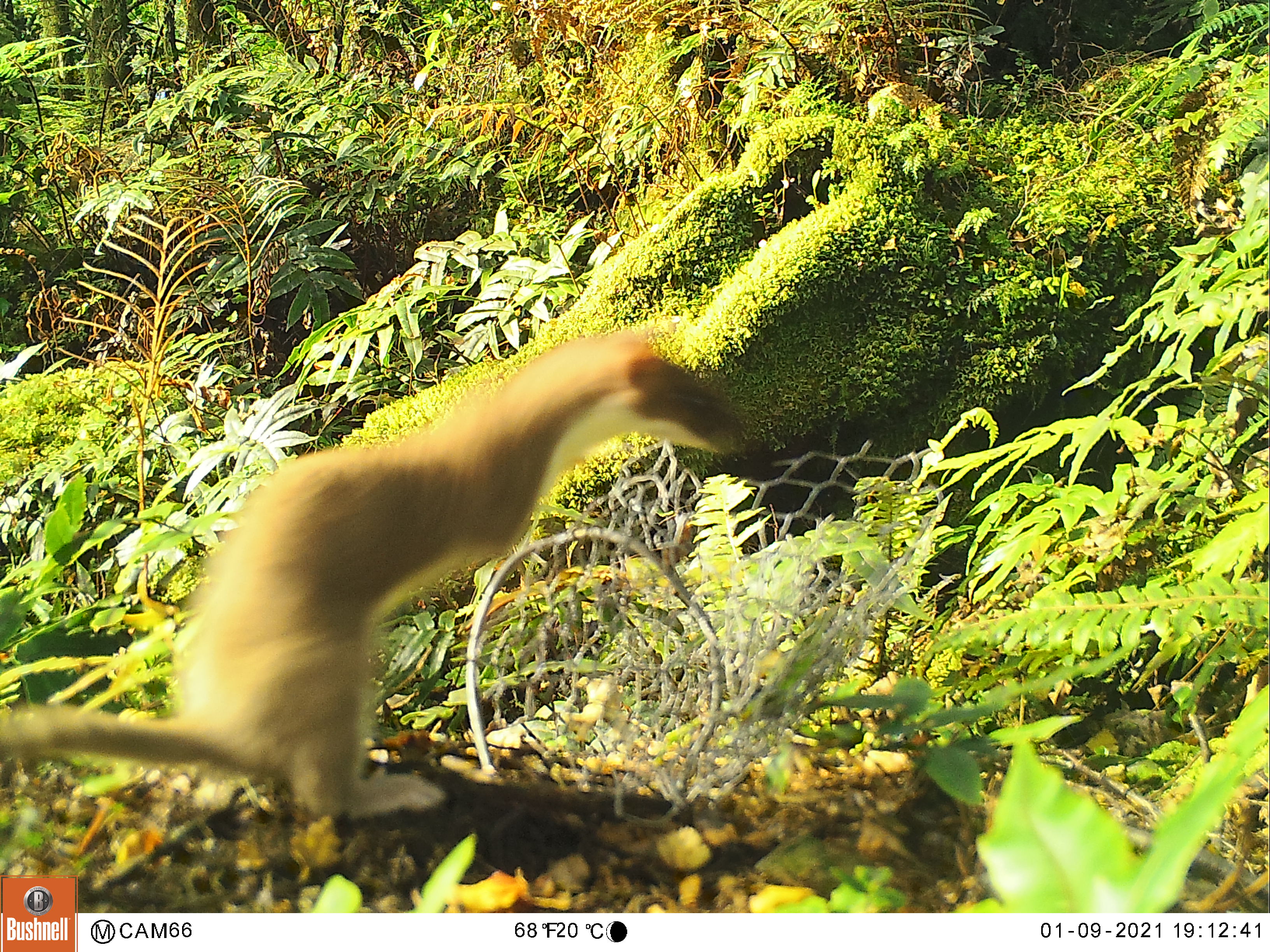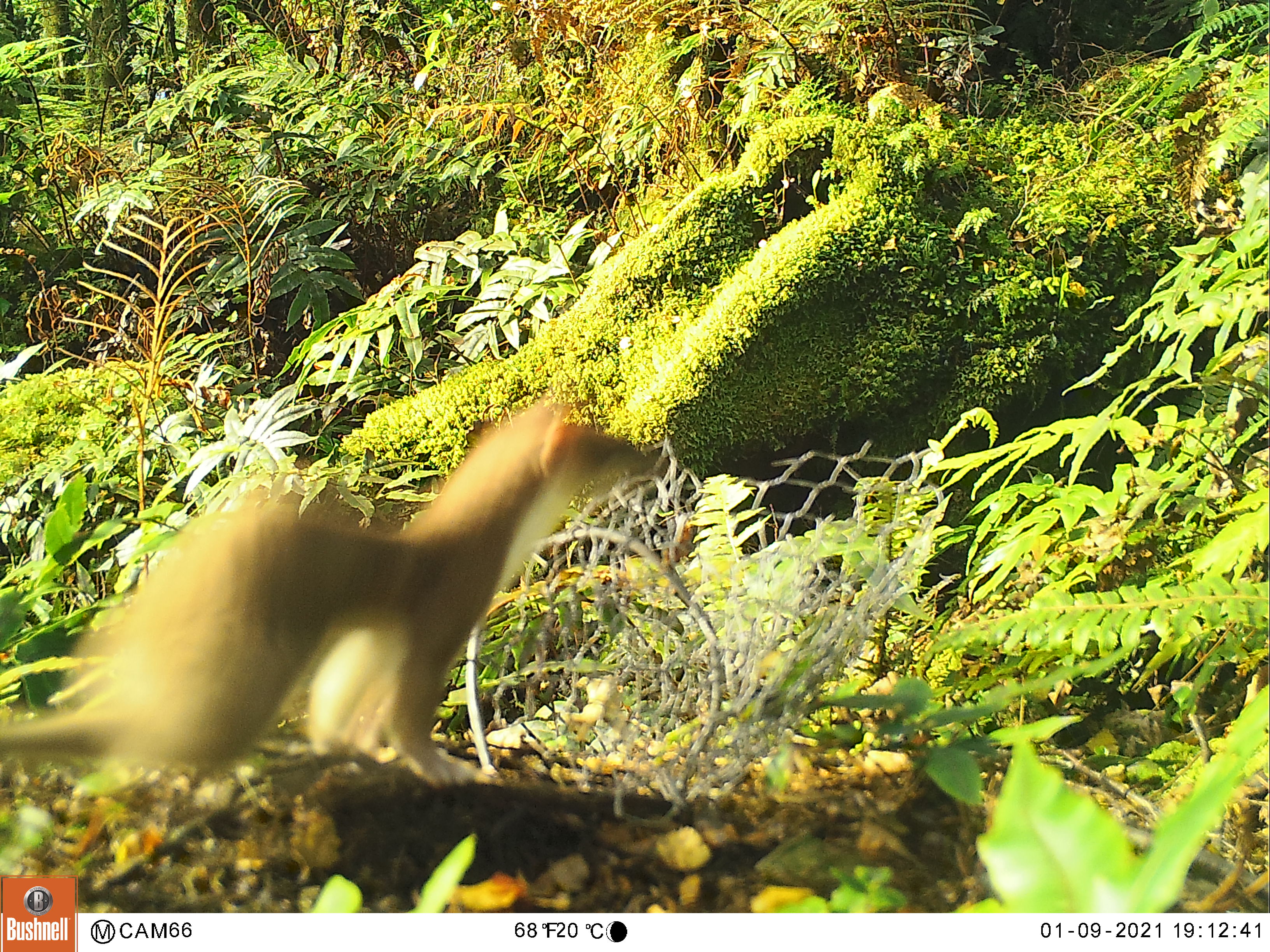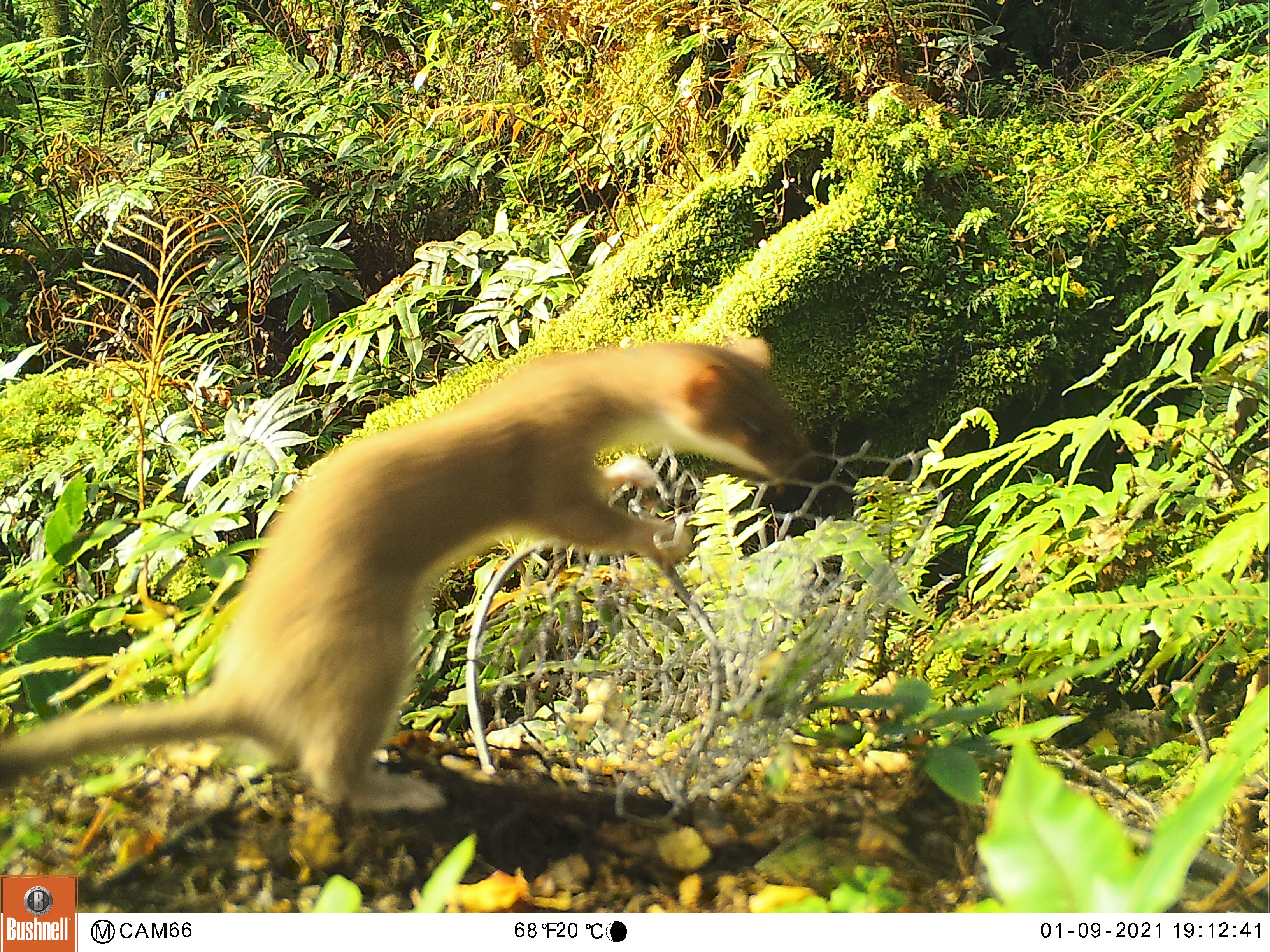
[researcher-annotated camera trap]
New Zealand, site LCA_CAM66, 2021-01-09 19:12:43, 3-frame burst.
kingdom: Animalia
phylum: Chordata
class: Mammalia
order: Carnivora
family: Mustelidae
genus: Mustela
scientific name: Mustela erminea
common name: stoat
Stoat (Mustela erminea).